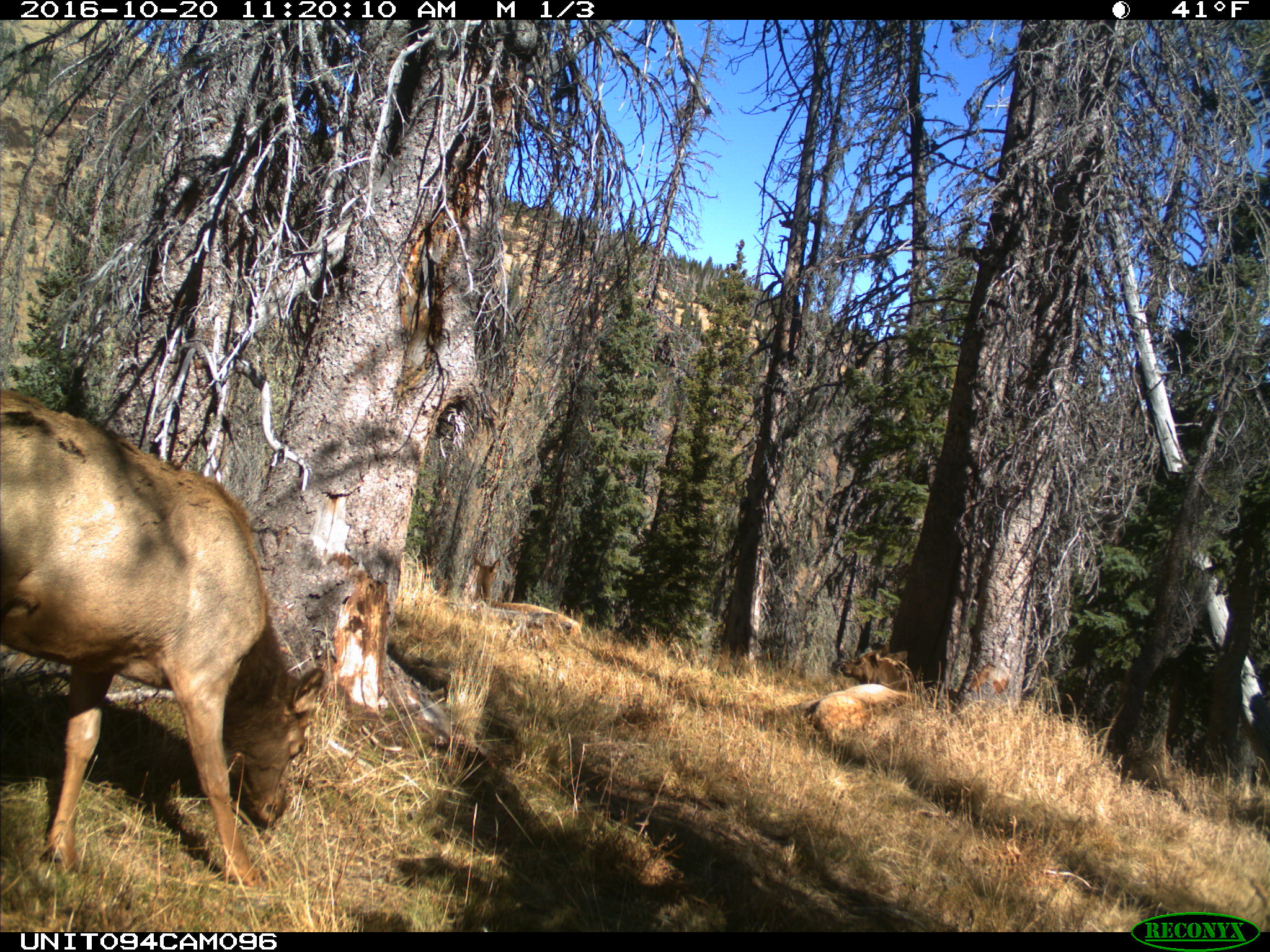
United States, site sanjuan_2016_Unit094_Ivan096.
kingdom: Animalia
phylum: Chordata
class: Mammalia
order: Artiodactyla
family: Cervidae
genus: Cervus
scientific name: Cervus elaphus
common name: red deer